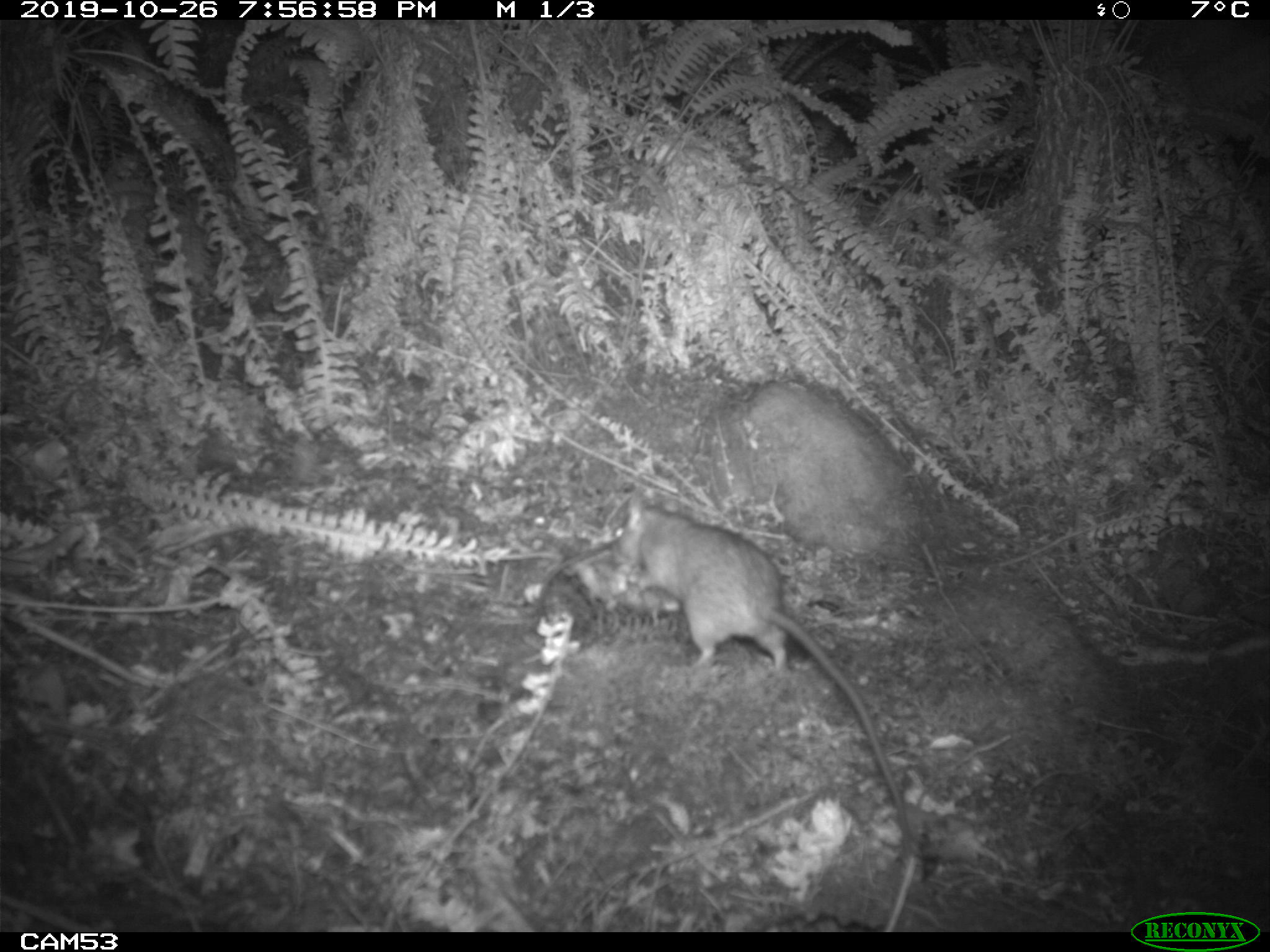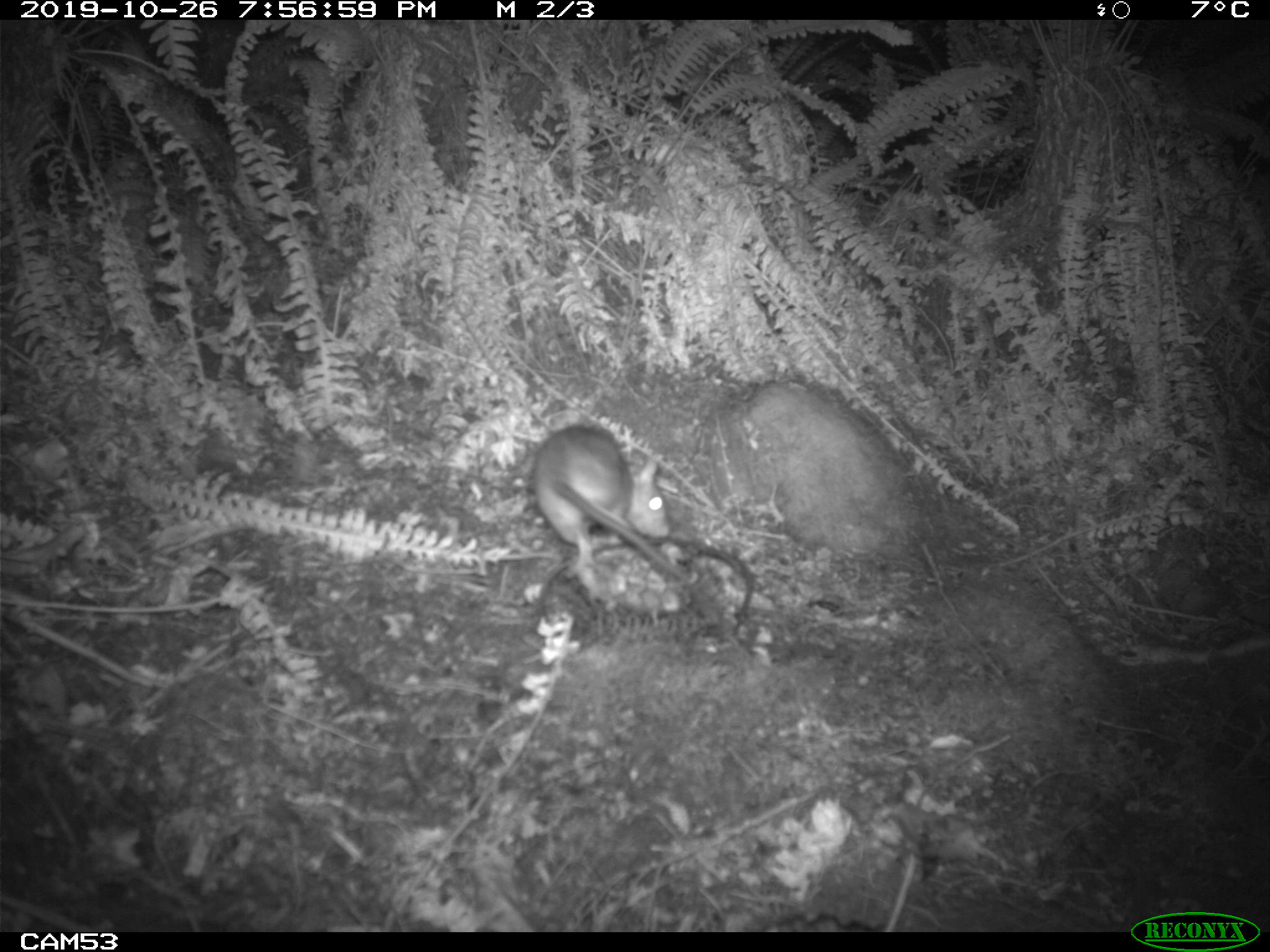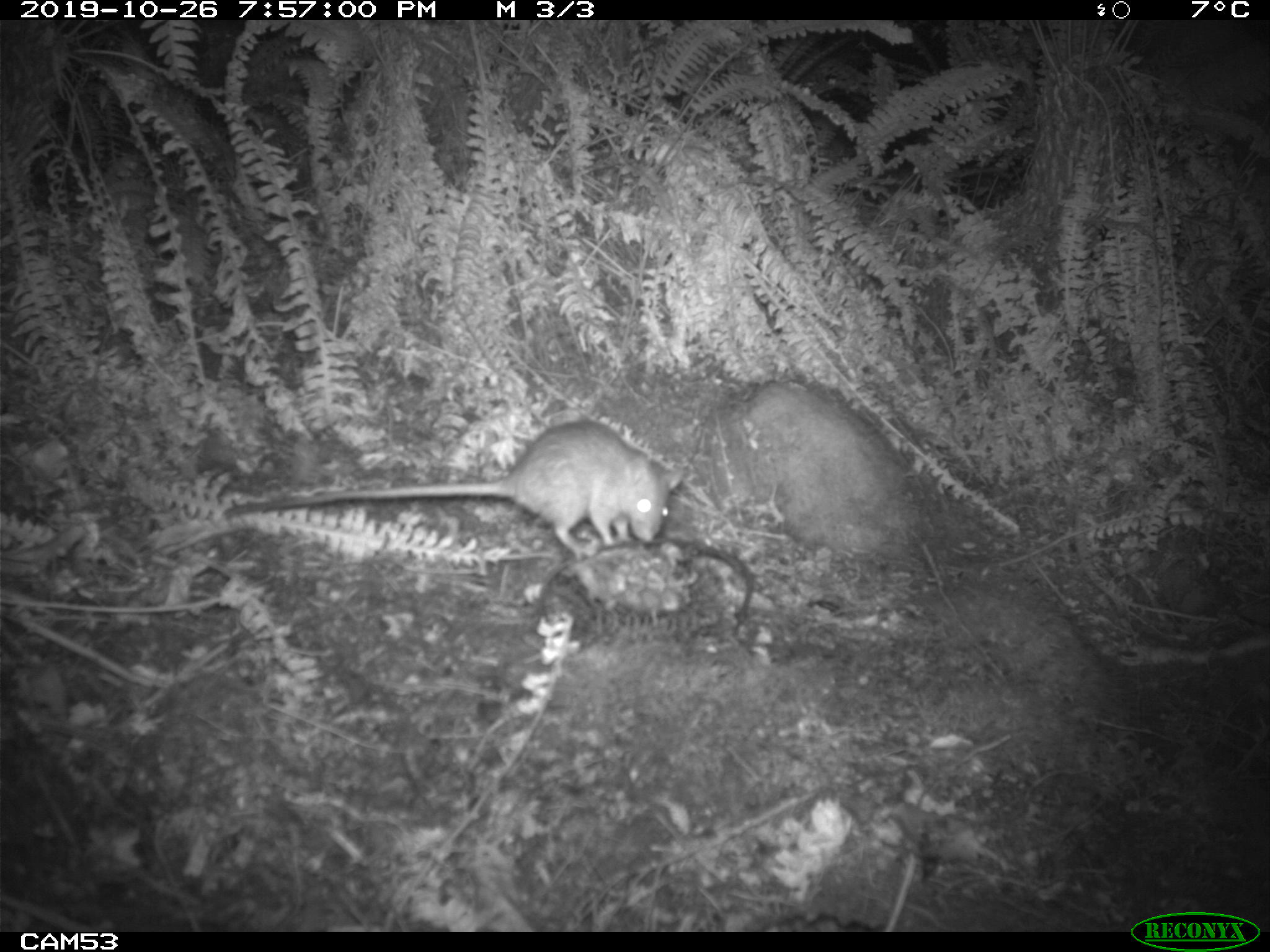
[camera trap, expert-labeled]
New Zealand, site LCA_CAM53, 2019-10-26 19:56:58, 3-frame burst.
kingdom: Animalia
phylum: Chordata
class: Mammalia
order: Rodentia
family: Muridae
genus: Rattus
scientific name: Rattus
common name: rat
Rat (Rattus).